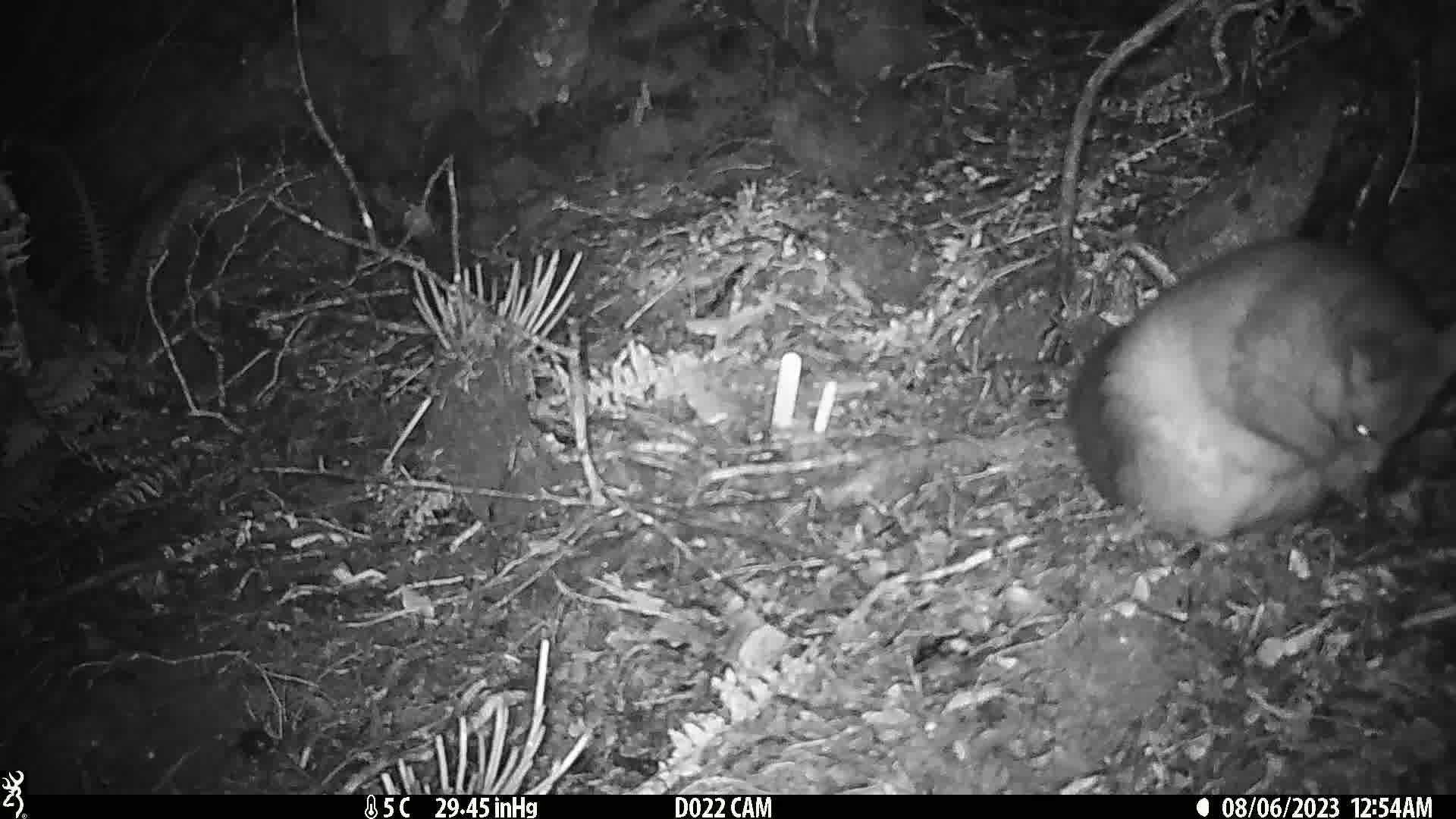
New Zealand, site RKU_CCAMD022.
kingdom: Animalia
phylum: Chordata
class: Mammalia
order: Diprotodontia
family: Phalangeridae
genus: Trichosurus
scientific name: Trichosurus vulpecula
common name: common brushtail possum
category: possum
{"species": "possum (common brushtail possum) (Trichosurus vulpecula)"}